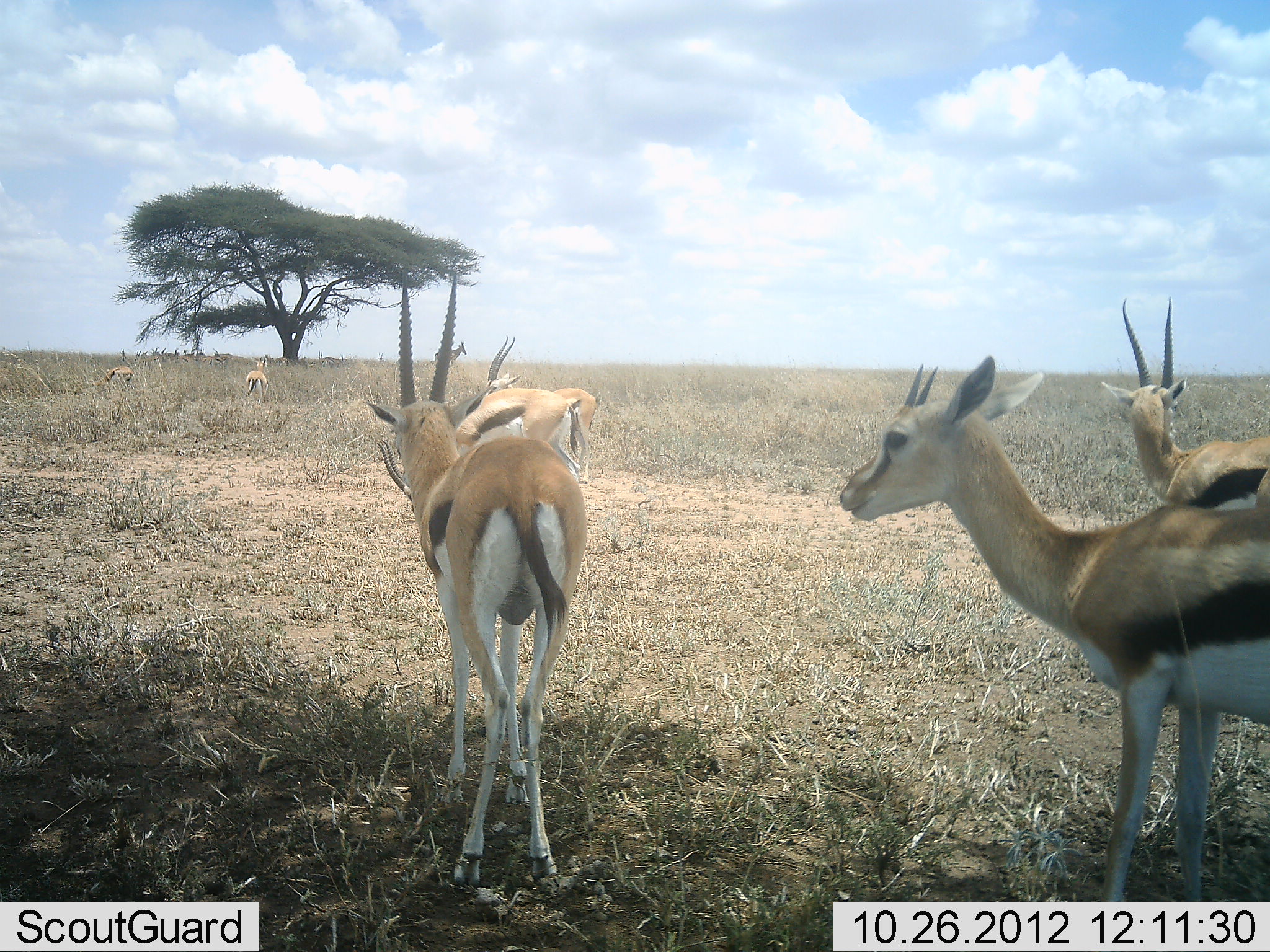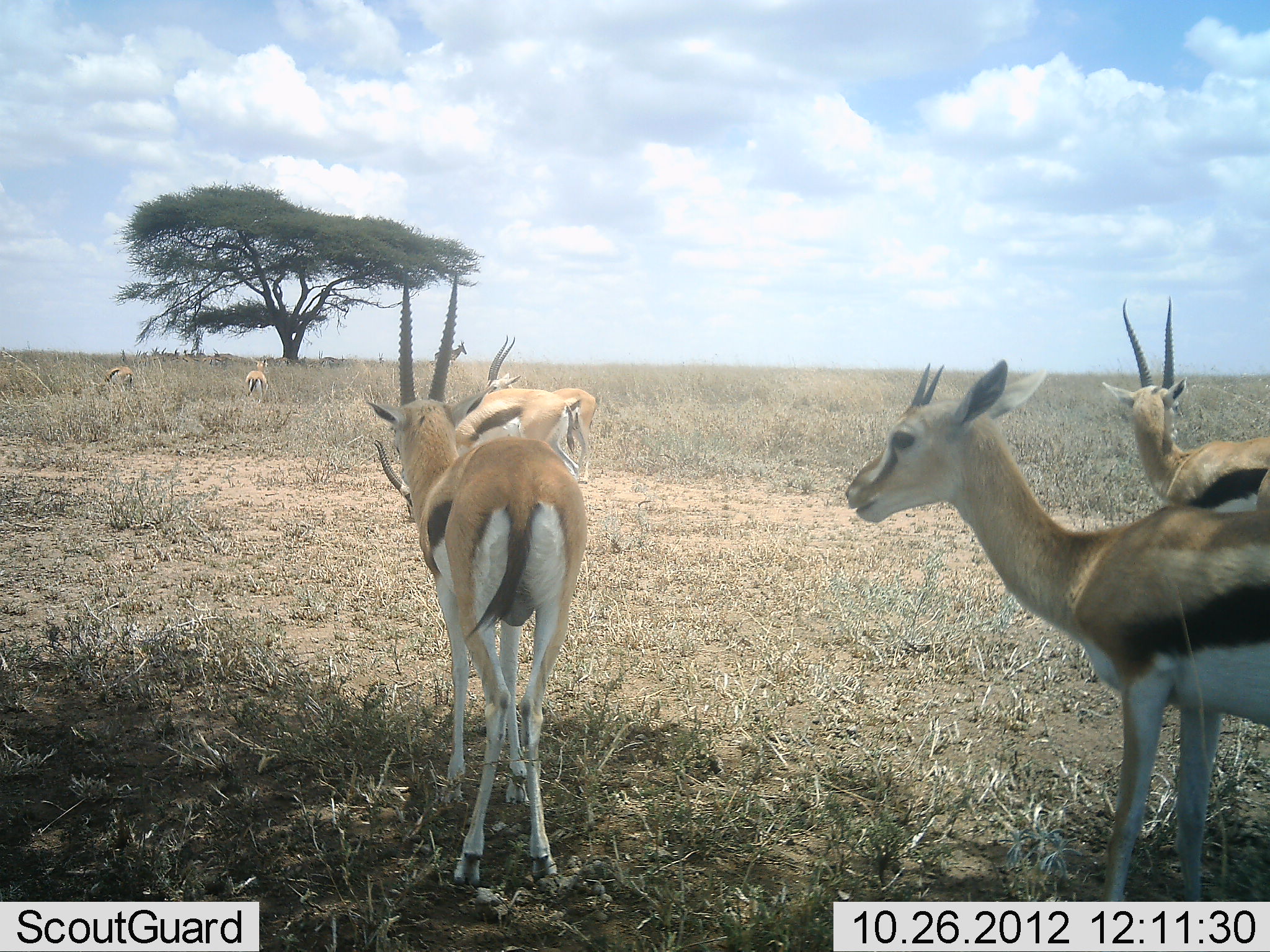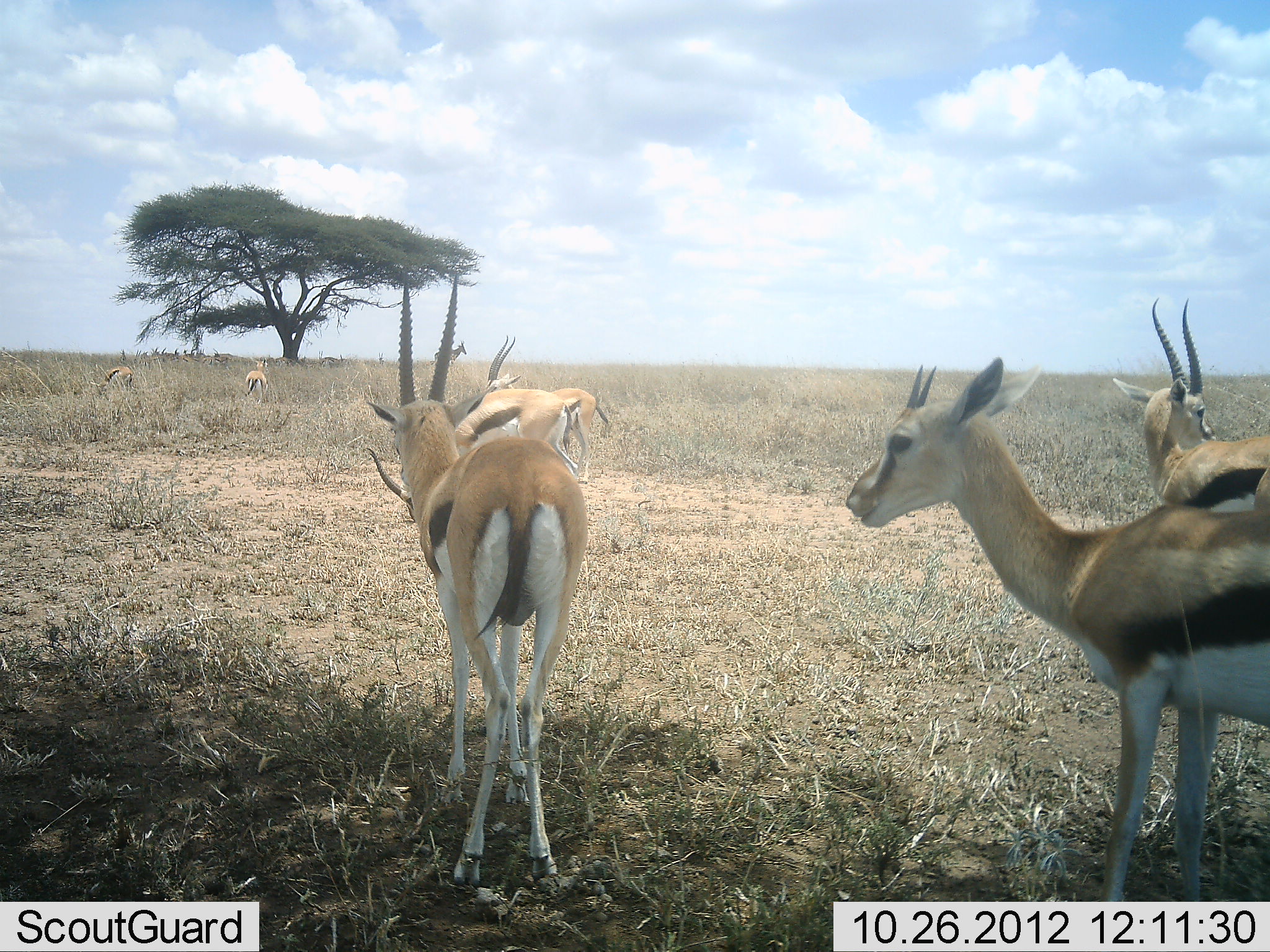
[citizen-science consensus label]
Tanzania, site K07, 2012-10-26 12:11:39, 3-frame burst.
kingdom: Animalia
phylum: Chordata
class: Mammalia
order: Artiodactyla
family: Bovidae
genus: Eudorcas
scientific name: Eudorcas thomsonii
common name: thomson's gazelle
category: gazellethomsons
Gazellethomsons (thomson's gazelle) (Eudorcas thomsonii), count 7. Behavior (volunteer vote fractions): standing 93%, resting 14%, moving 0%, interacting 0%. Young present (vote fraction): 0%. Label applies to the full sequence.